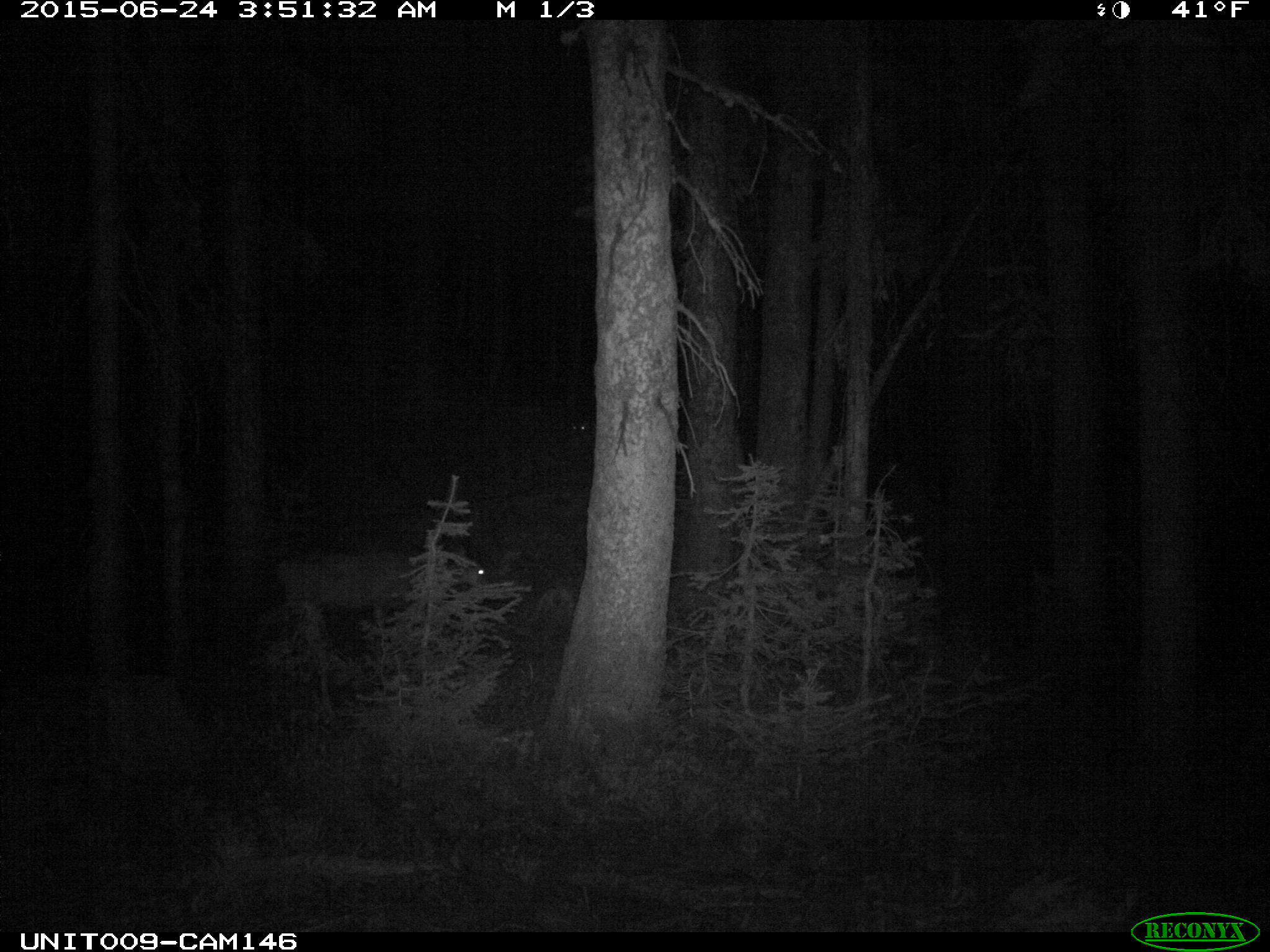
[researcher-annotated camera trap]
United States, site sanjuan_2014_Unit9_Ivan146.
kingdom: Animalia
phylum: Chordata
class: Mammalia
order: Artiodactyla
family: Cervidae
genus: Odocoileus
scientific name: Odocoileus hemionus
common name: mule deer